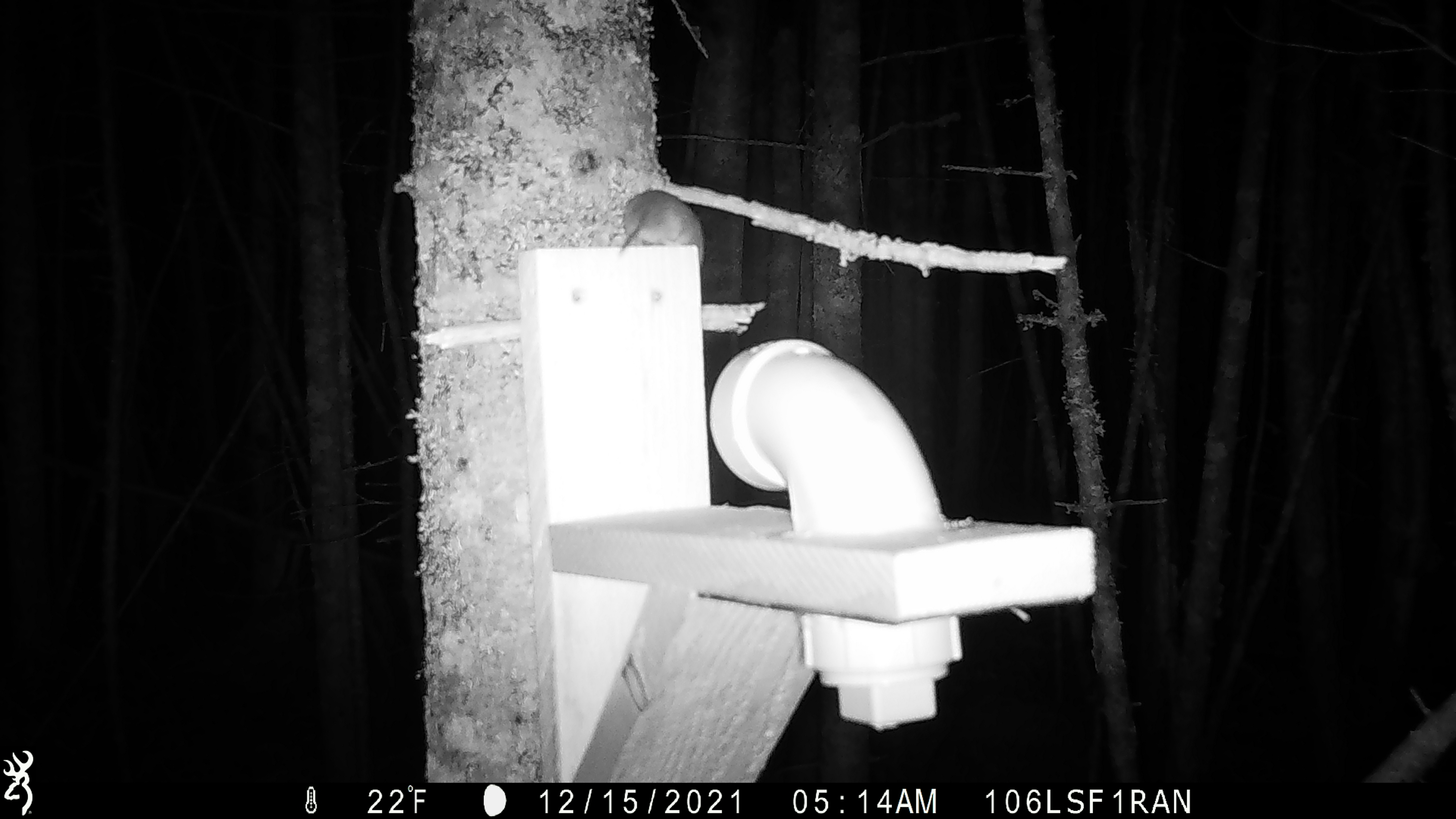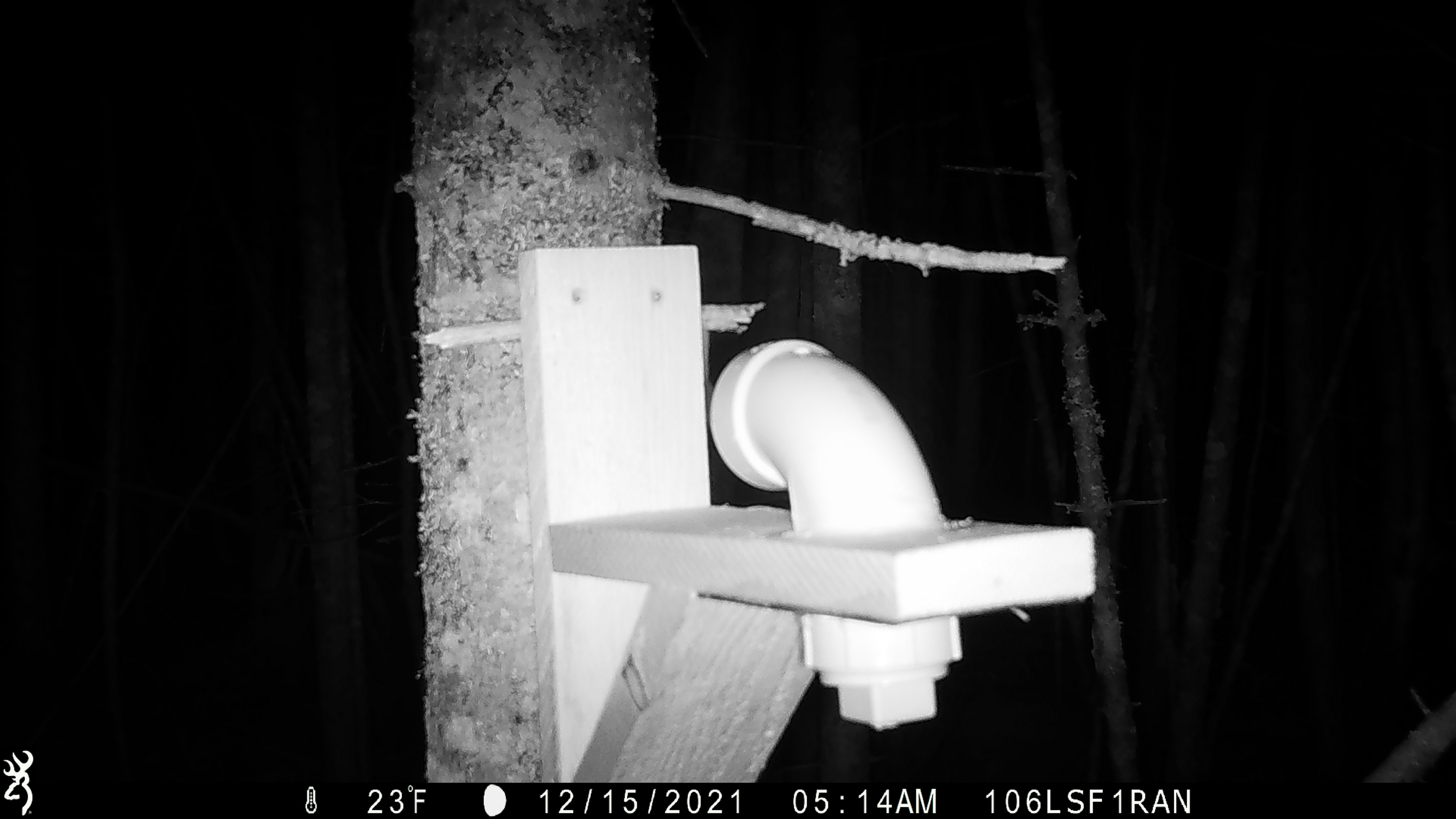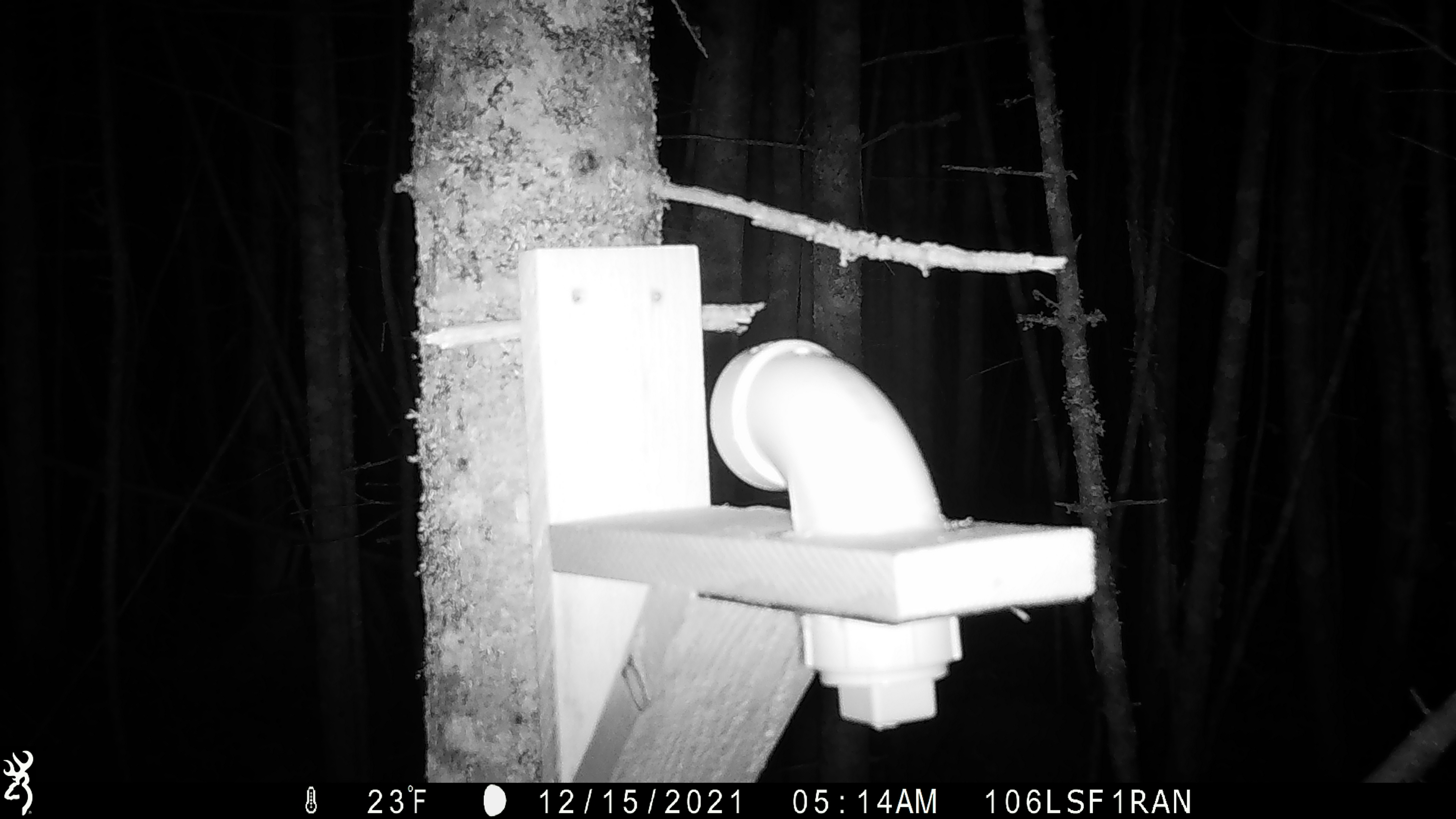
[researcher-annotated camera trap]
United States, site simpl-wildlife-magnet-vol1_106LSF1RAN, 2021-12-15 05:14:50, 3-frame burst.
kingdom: Animalia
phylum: Chordata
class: Mammalia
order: Rodentia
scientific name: Rodentia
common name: mouse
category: mouse sp.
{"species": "mouse sp. (mouse) (Rodentia)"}